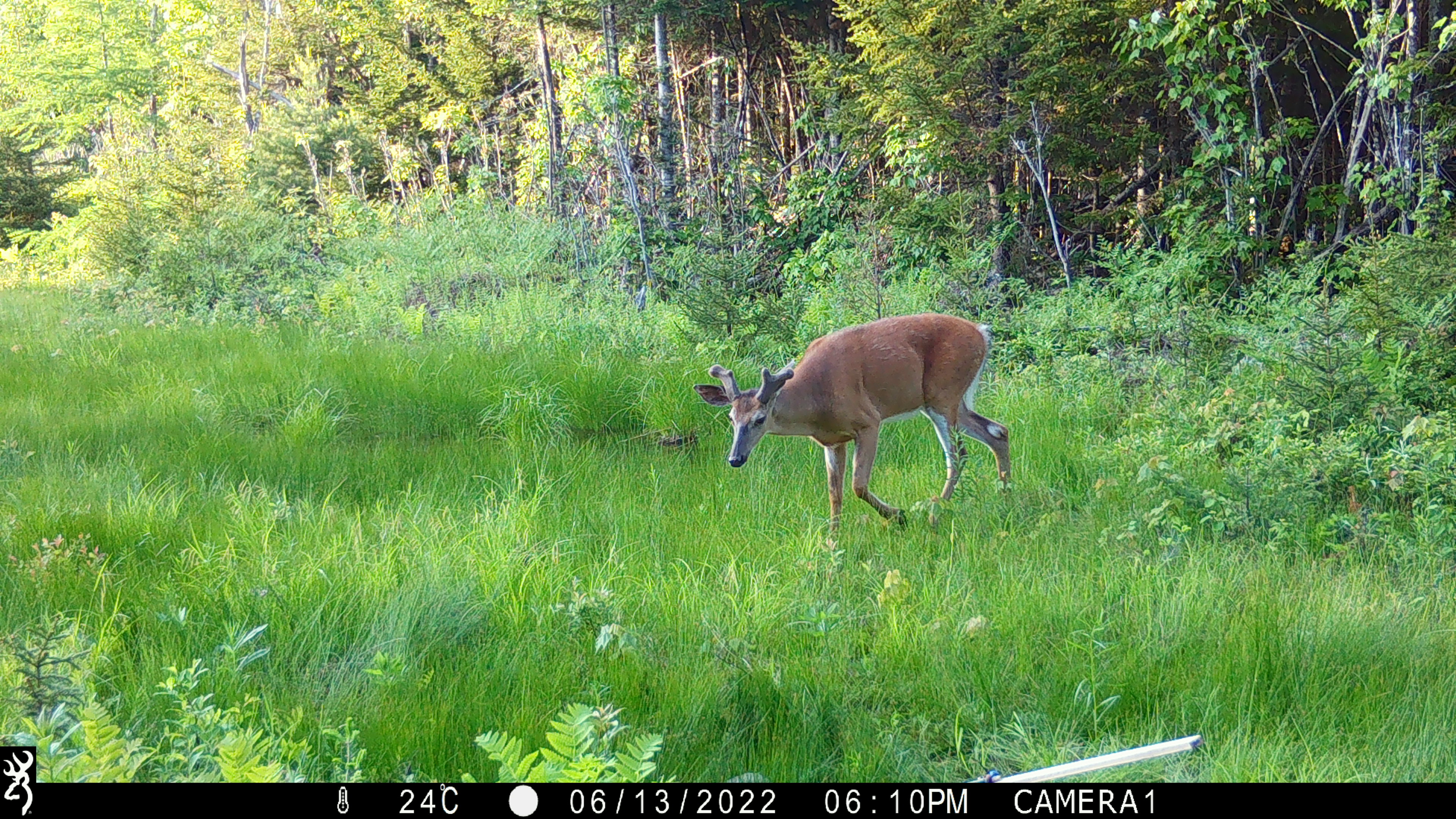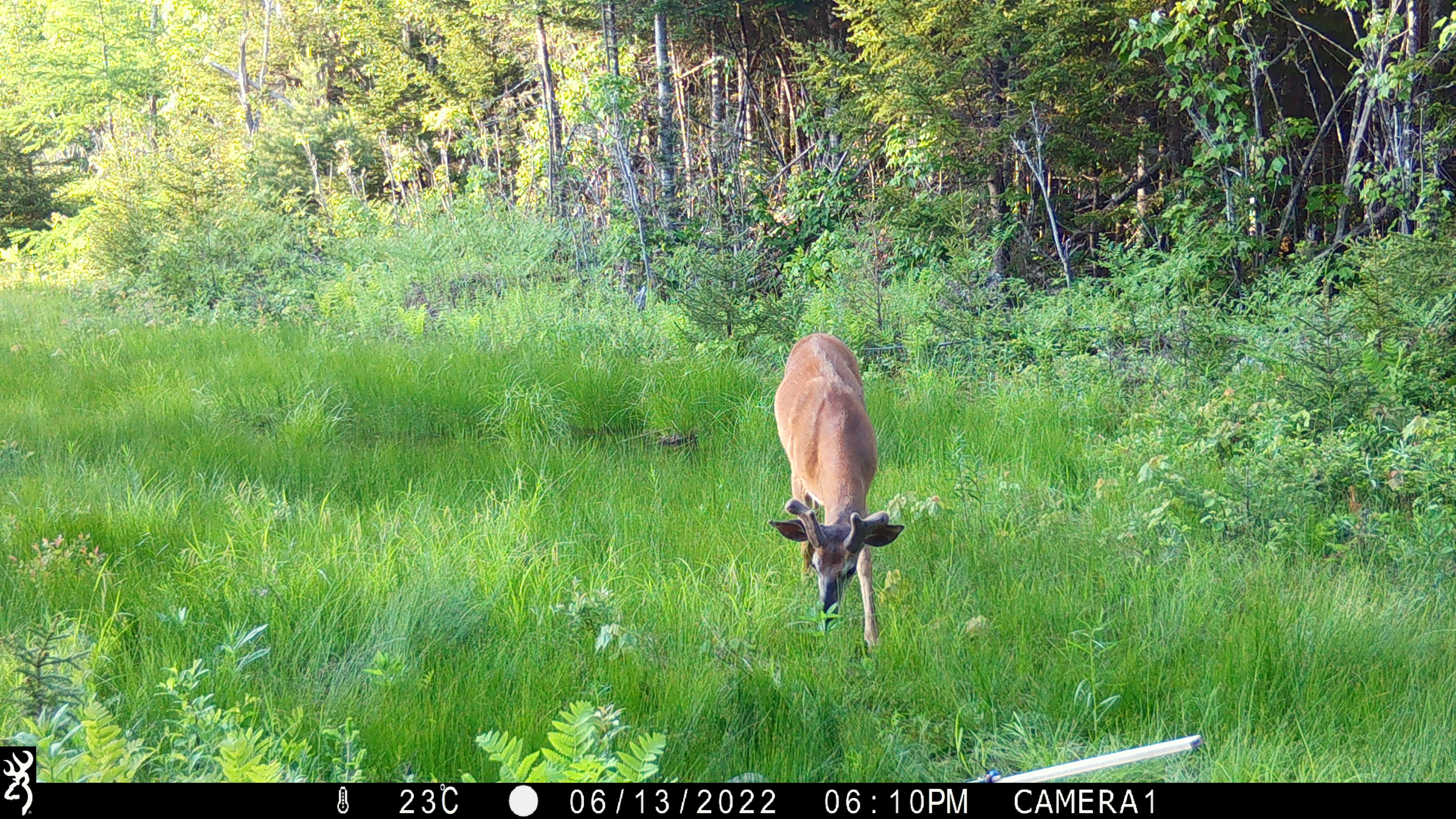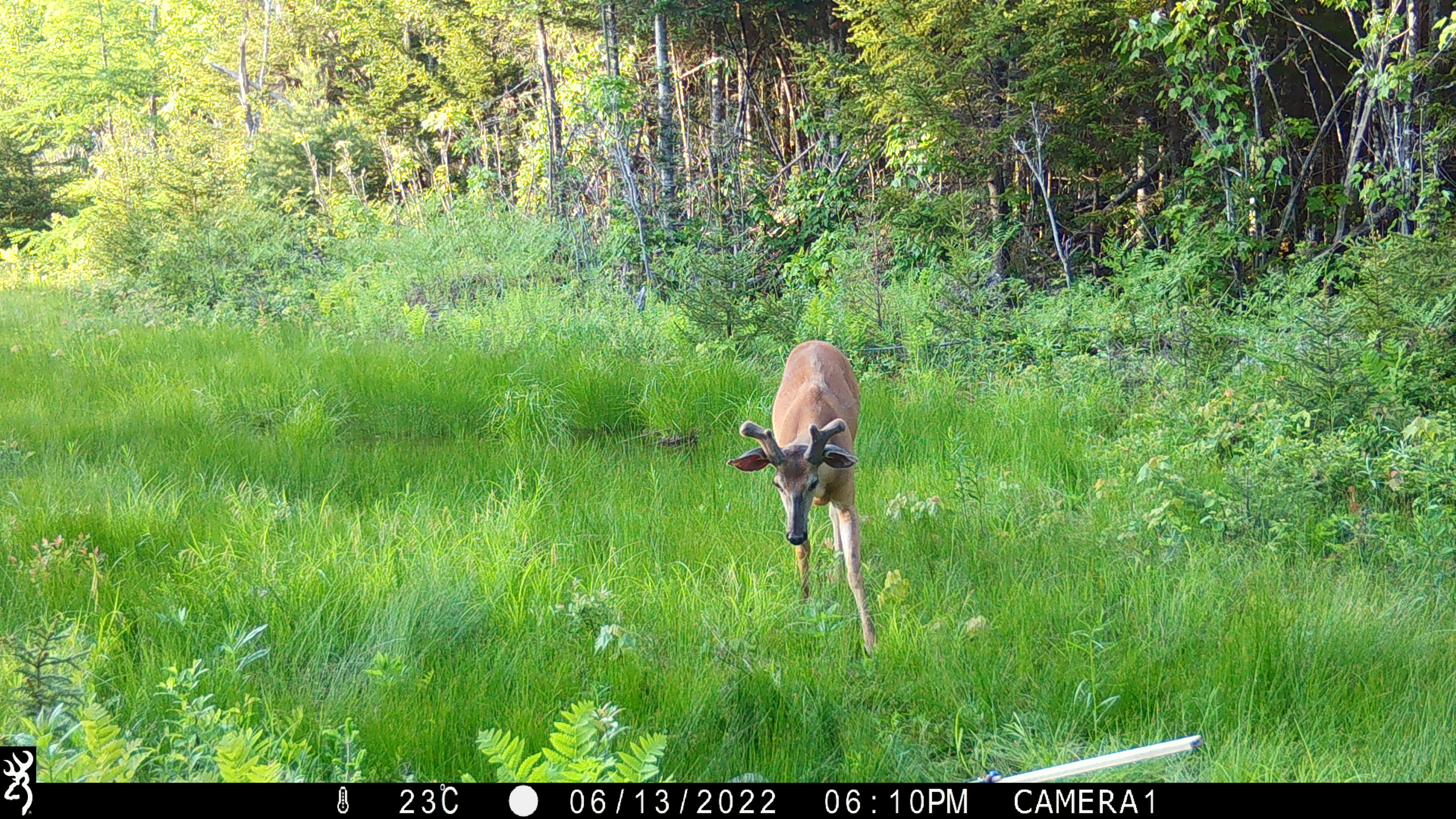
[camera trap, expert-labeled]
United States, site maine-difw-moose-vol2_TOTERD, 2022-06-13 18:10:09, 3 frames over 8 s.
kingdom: Animalia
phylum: Chordata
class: Mammalia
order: Artiodactyla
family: Cervidae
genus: Odocoileus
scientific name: Odocoileus virginianus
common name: white-tailed deer